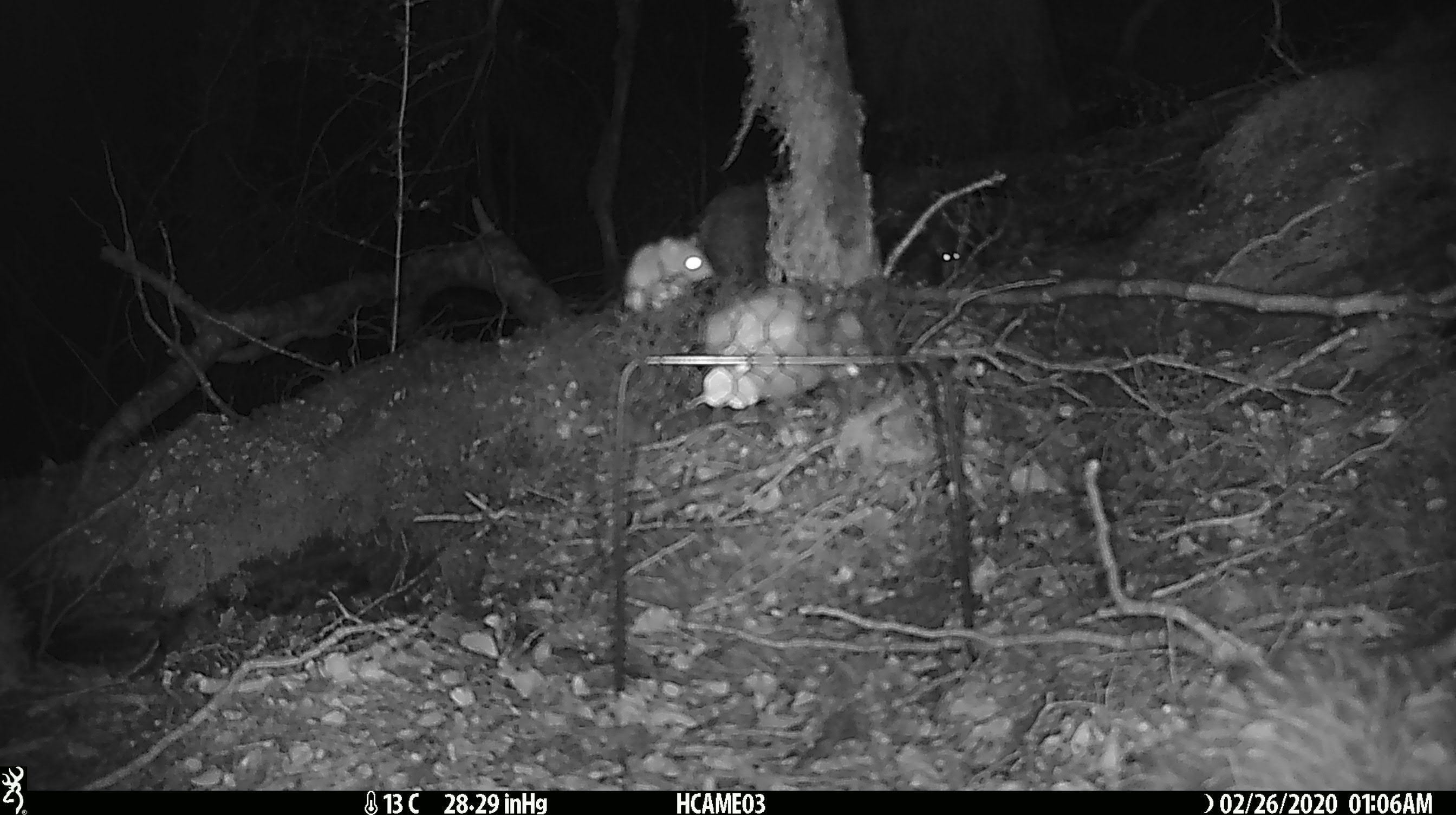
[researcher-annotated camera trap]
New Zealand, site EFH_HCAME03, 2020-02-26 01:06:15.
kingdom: Animalia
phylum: Chordata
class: Mammalia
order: Rodentia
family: Muridae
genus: Mus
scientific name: Mus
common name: mouse